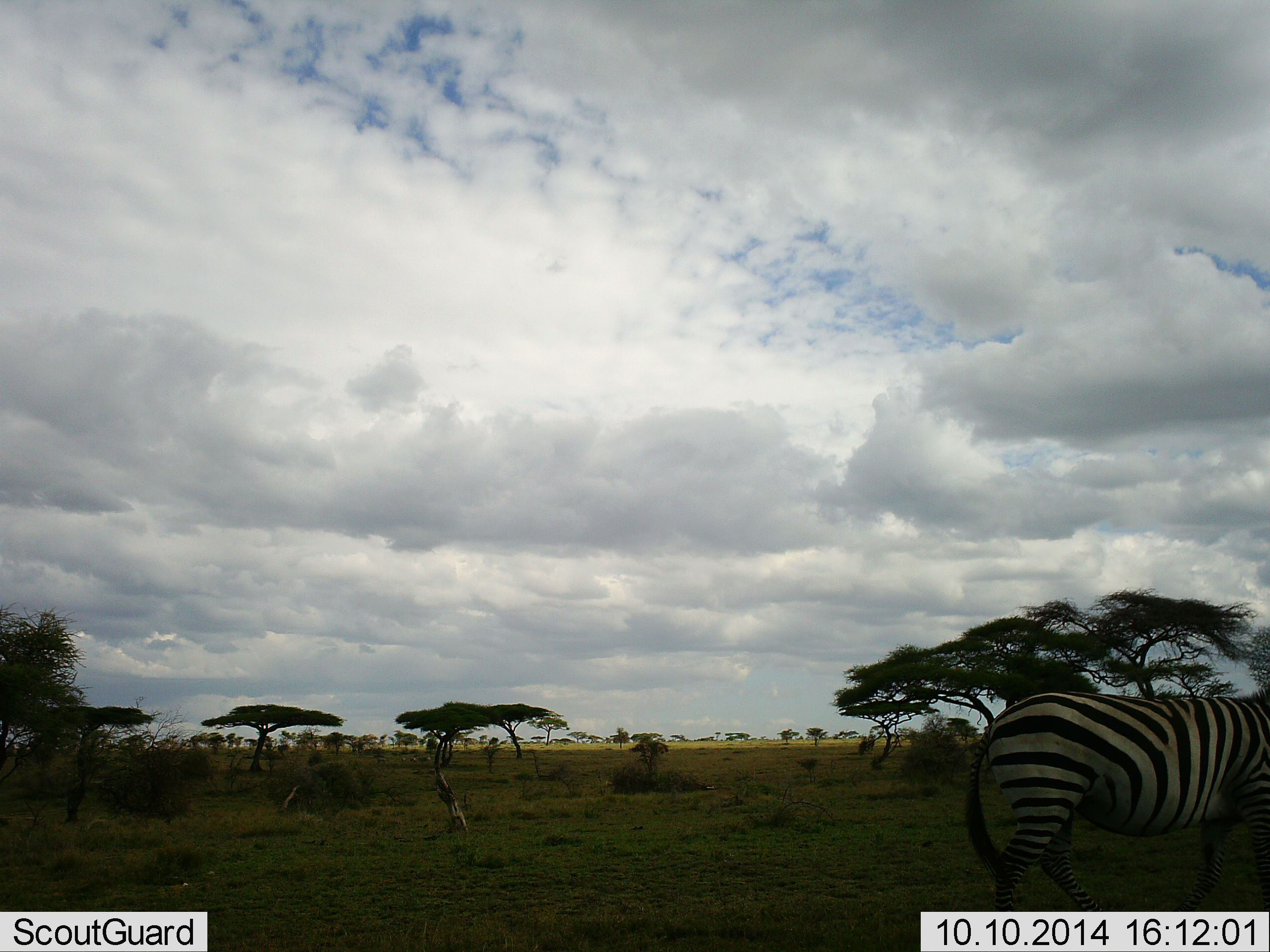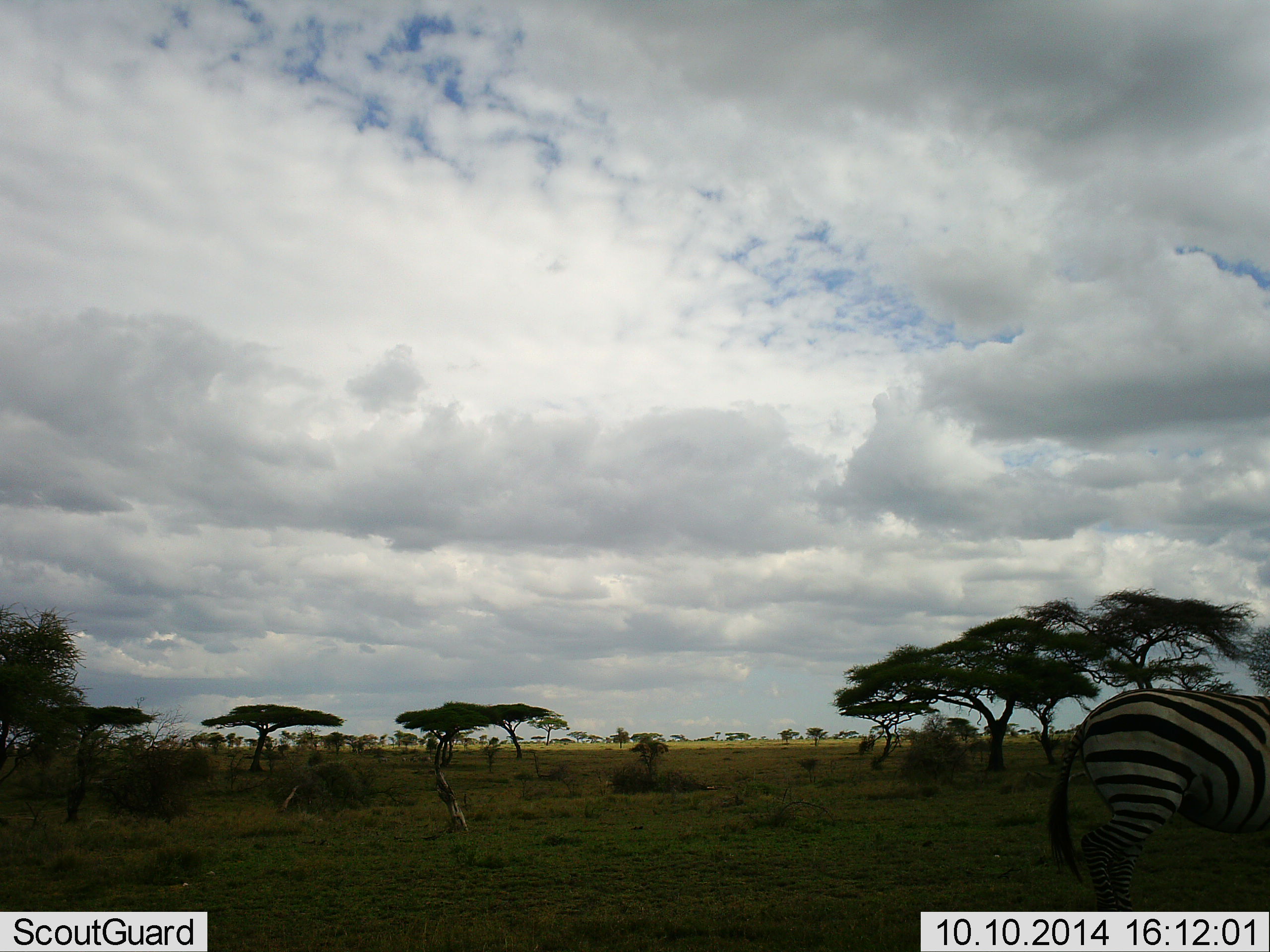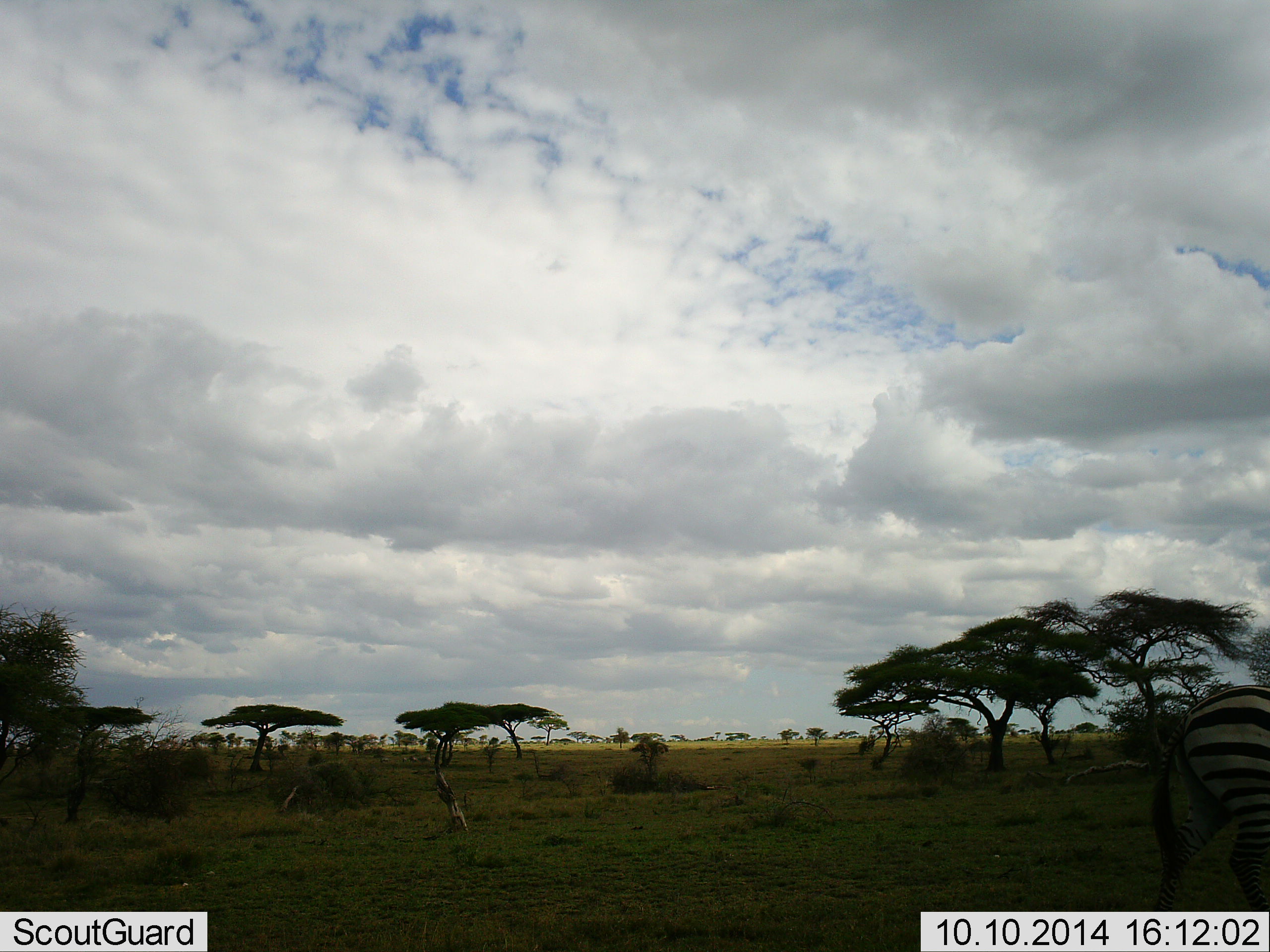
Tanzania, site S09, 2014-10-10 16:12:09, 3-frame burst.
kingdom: Animalia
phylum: Chordata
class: Mammalia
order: Perissodactyla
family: Equidae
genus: Equus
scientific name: Equus quagga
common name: plains zebra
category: zebra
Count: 1.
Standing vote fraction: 30%.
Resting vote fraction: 0%.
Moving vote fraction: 90%.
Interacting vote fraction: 0%.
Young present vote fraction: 0%.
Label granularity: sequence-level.